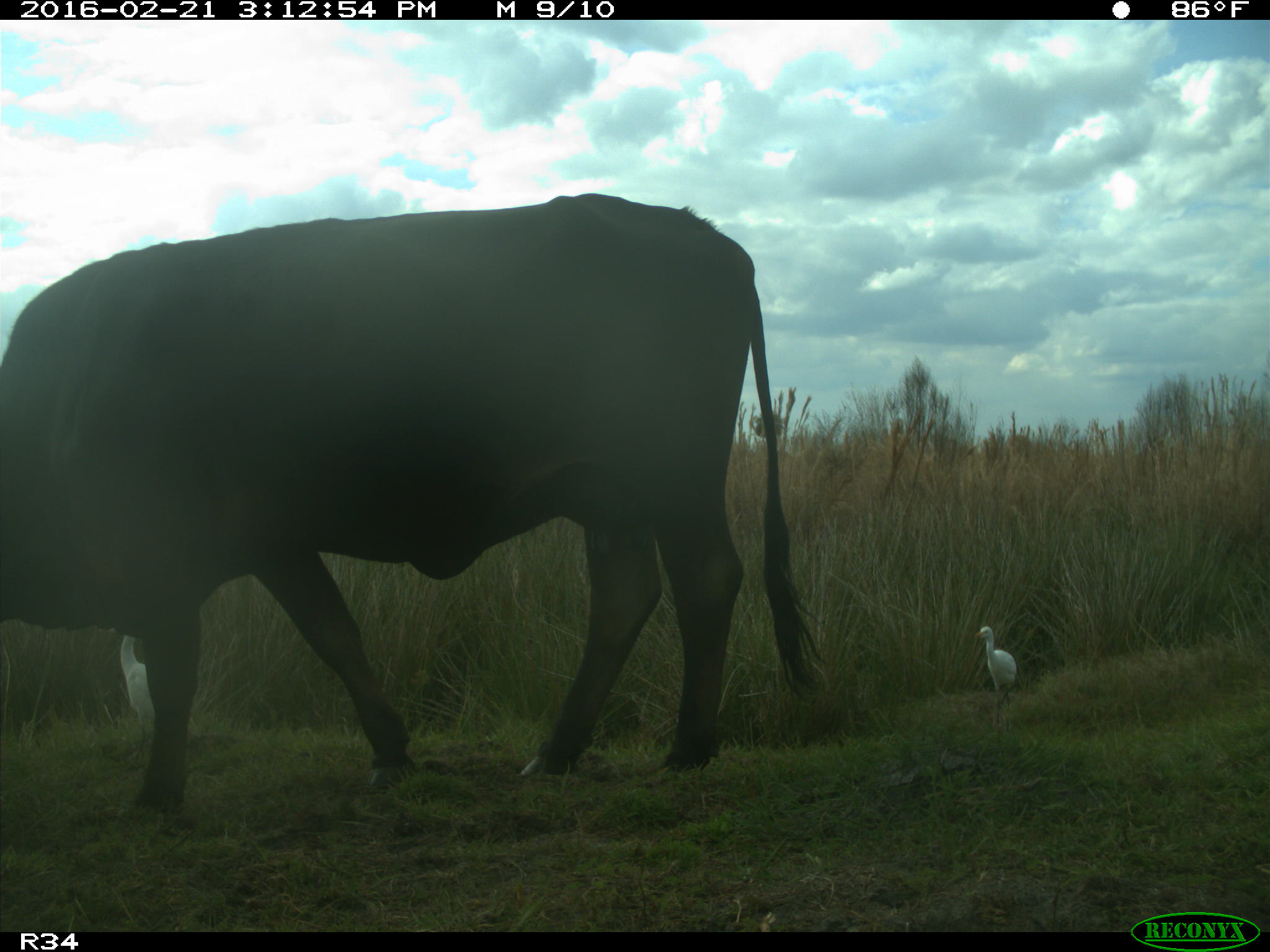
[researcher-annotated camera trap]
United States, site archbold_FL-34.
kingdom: Animalia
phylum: Chordata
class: Mammalia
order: Artiodactyla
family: Bovidae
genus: Bos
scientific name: Bos taurus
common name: domestic cow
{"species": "Bos taurus (domestic cow)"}